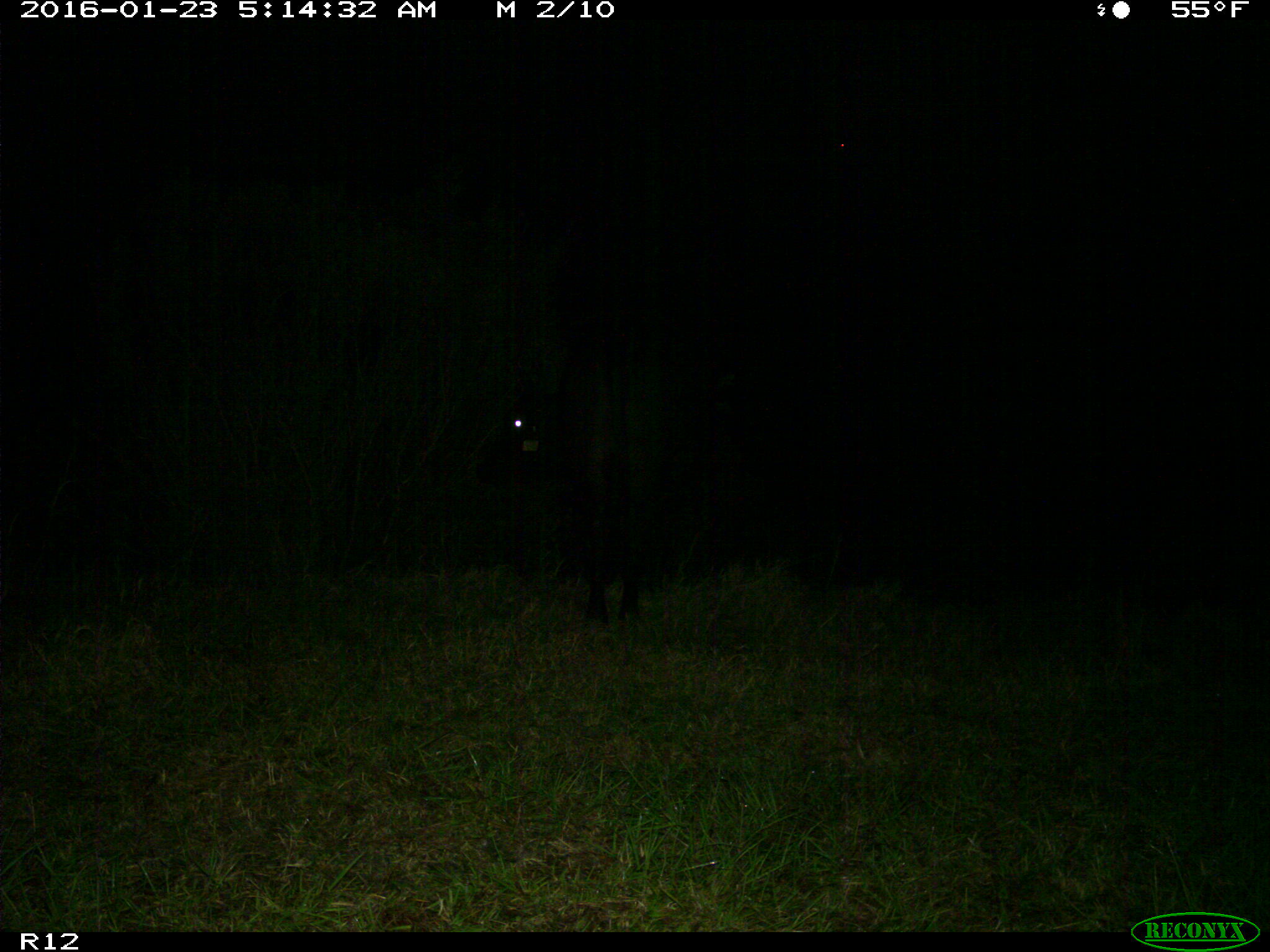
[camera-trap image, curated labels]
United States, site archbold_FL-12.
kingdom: Animalia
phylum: Chordata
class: Mammalia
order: Artiodactyla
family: Bovidae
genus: Bos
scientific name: Bos taurus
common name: domestic cow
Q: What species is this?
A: Bos taurus (domestic cow).